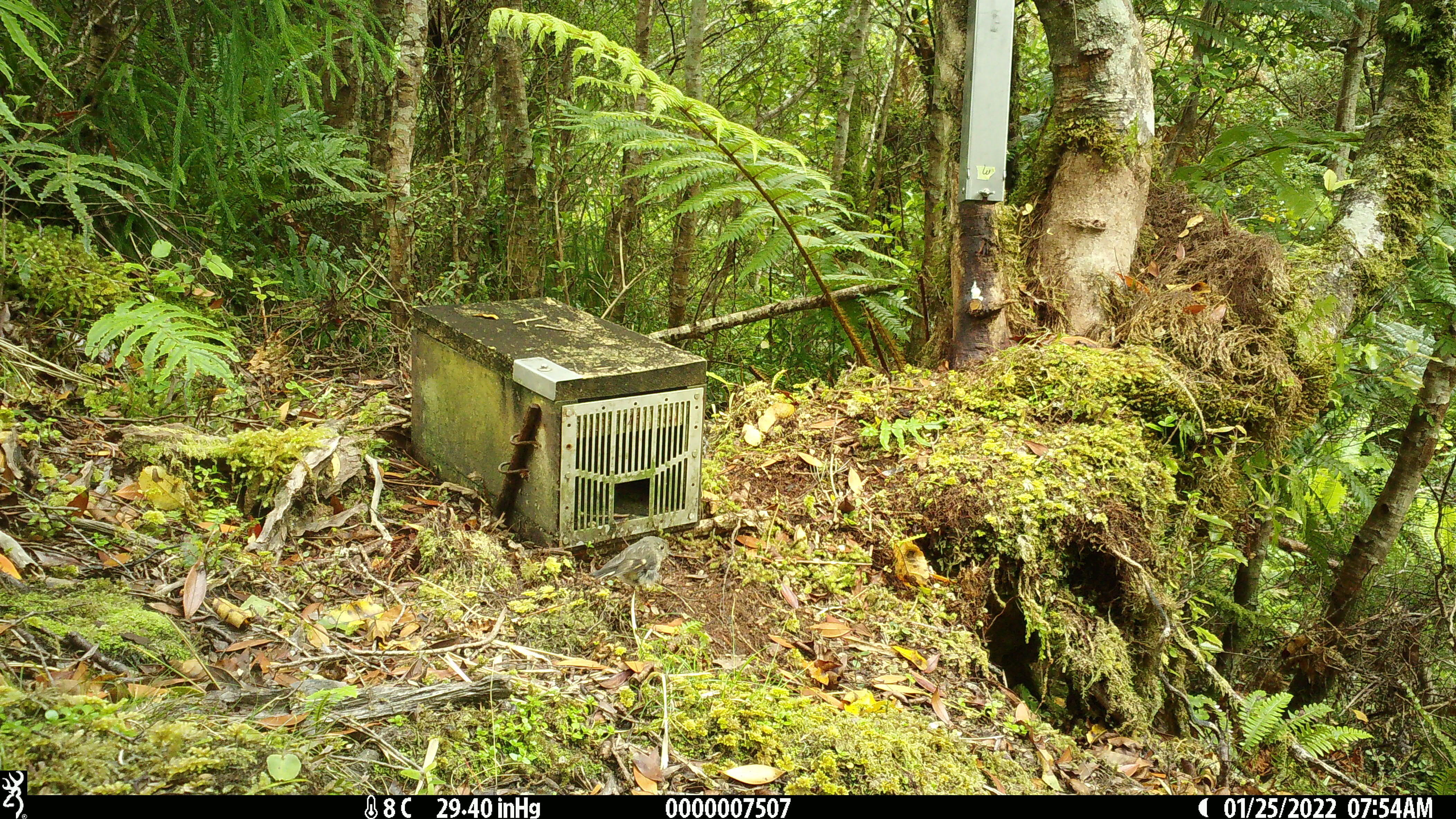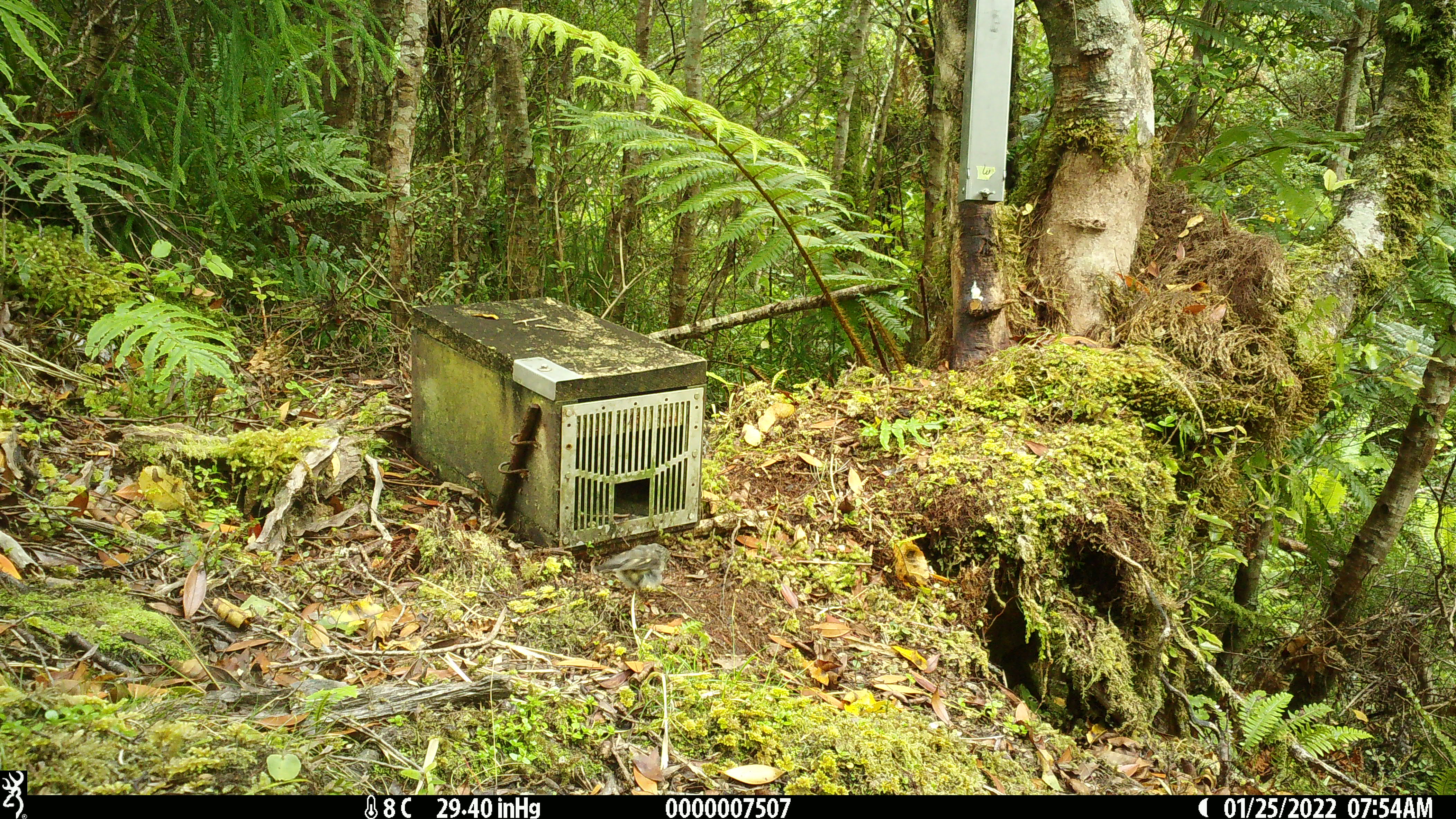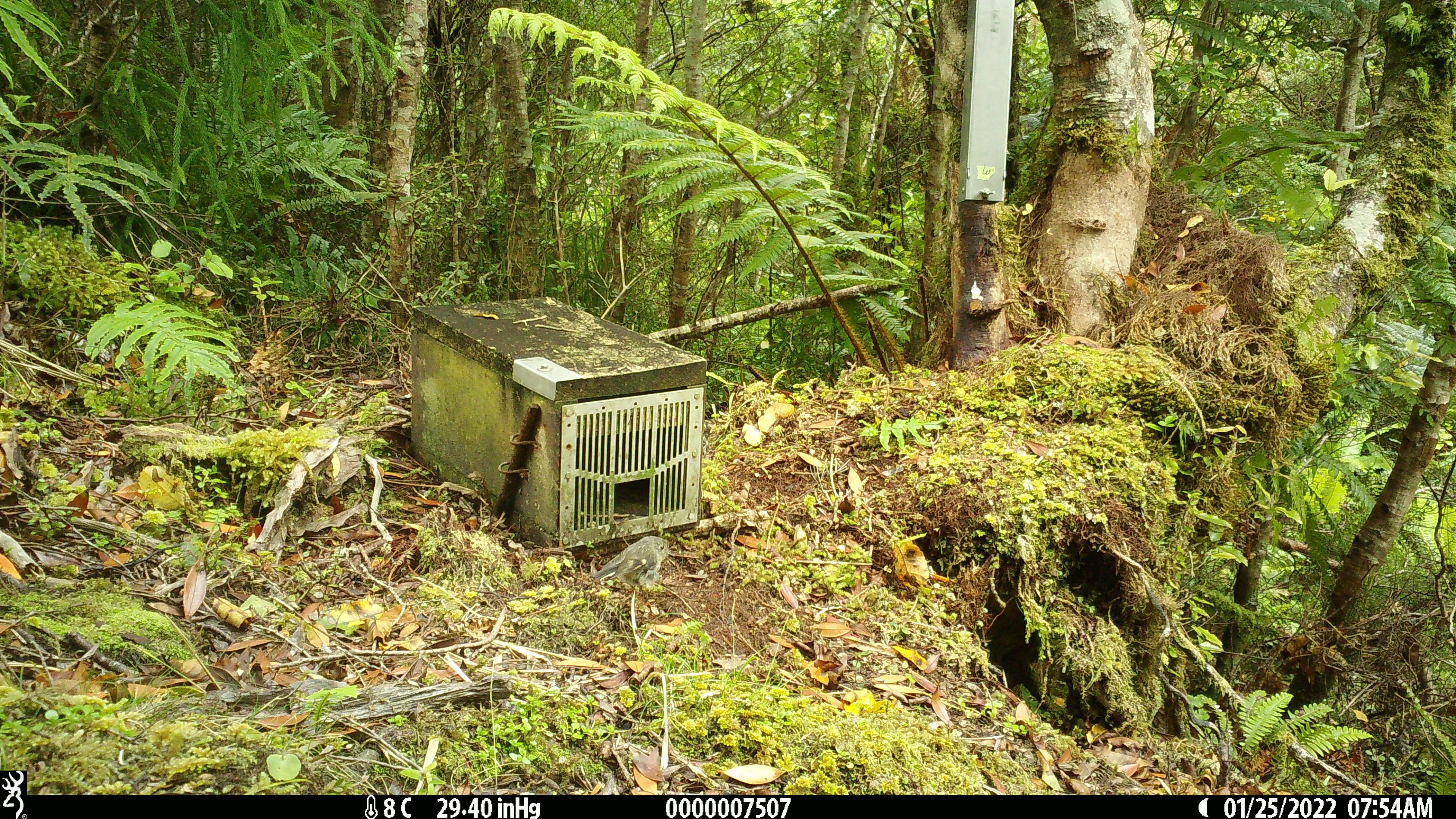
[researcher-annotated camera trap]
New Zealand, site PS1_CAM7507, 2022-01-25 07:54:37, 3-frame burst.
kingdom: Animalia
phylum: Chordata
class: Aves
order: Passeriformes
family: Petroicidae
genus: Petroica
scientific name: Petroica macrocephala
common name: tomtit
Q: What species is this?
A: Tomtit (Petroica macrocephala).